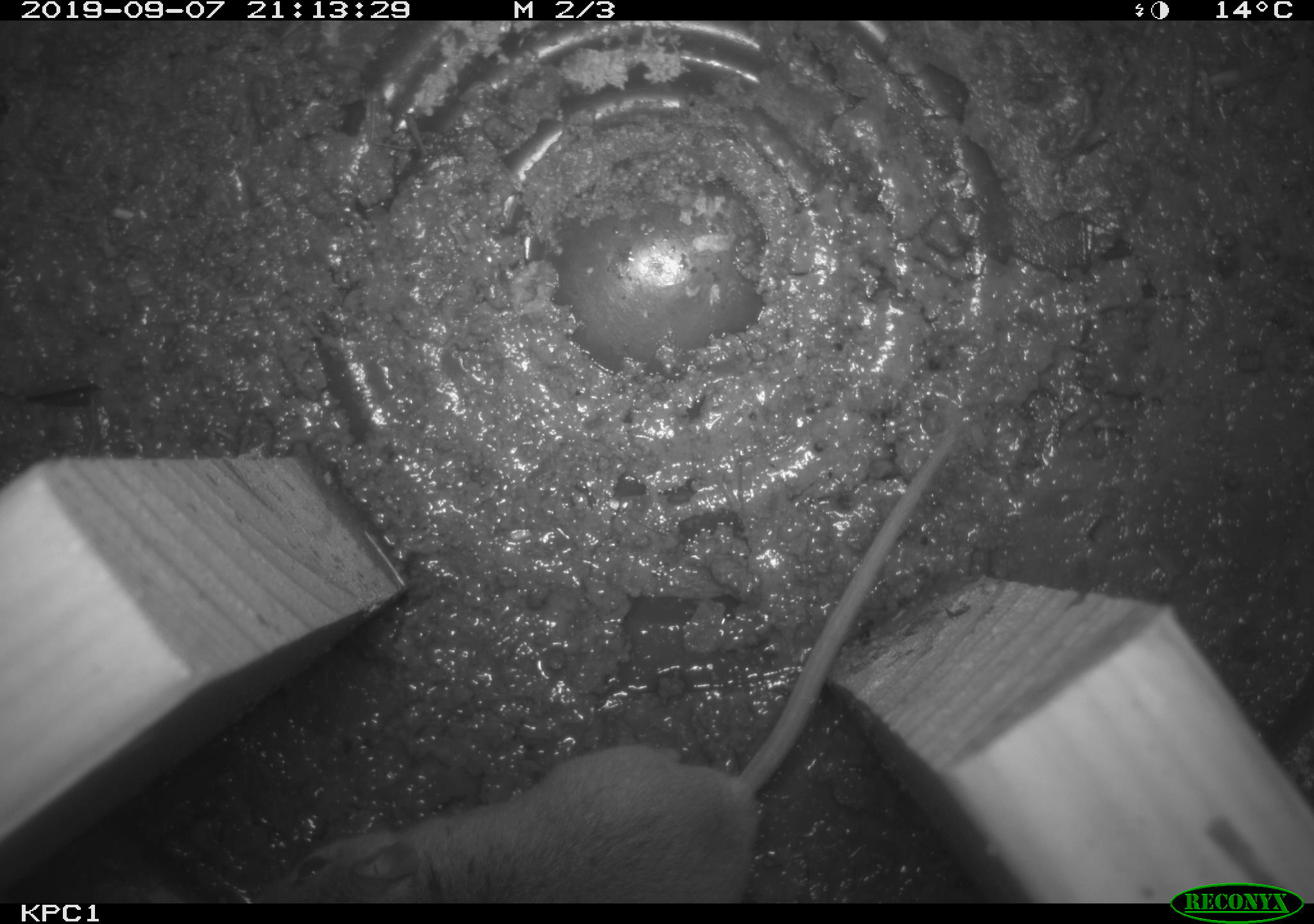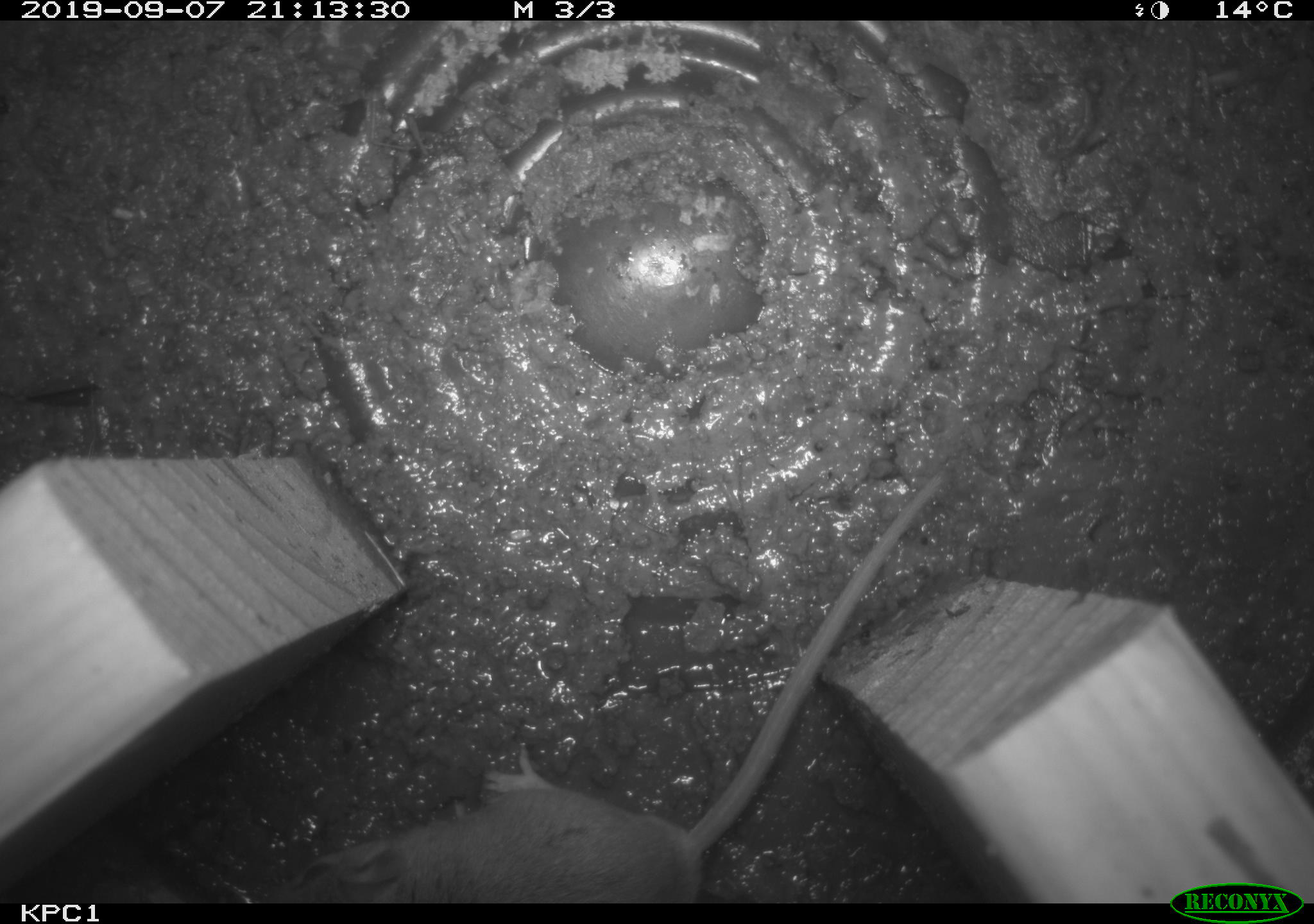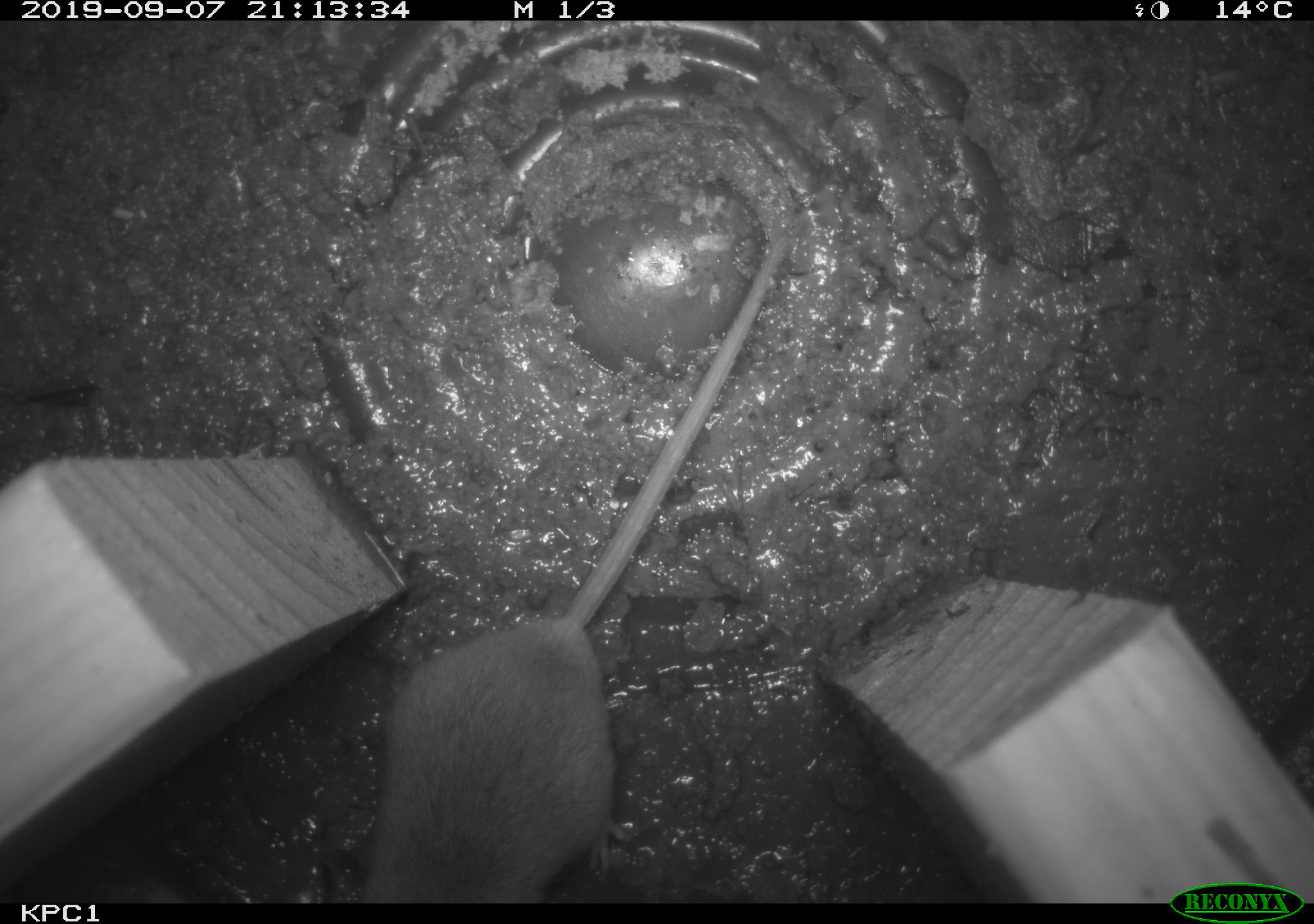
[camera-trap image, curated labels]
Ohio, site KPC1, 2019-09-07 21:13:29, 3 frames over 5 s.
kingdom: Animalia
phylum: Chordata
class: Mammalia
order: Rodentia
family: Cricetidae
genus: Peromyscus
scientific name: Peromyscus leucopus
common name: white-footed mouse